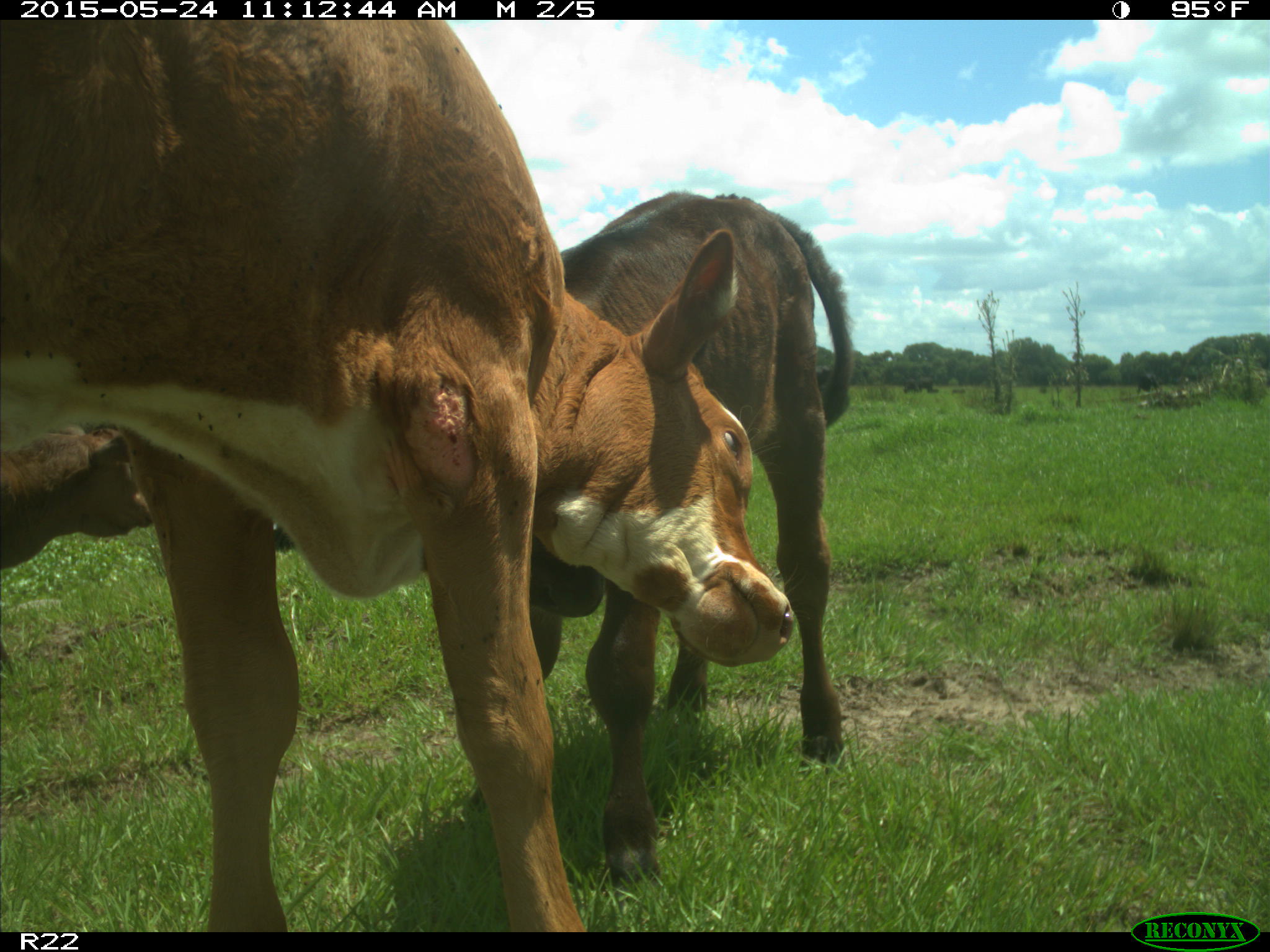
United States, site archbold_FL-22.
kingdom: Animalia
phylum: Chordata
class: Mammalia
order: Artiodactyla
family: Bovidae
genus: Bos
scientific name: Bos taurus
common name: domestic cow